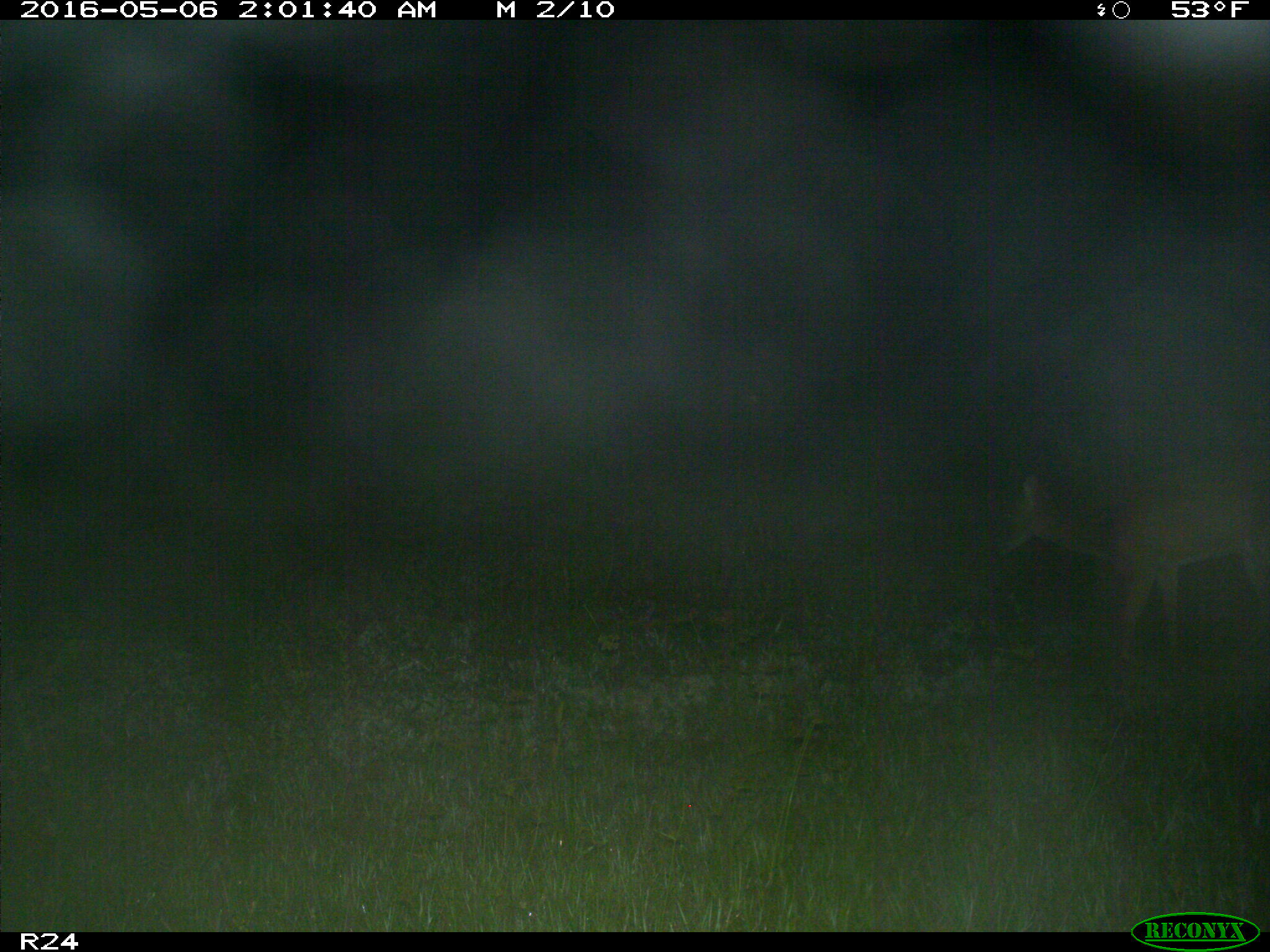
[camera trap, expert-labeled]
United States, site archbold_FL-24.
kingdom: Animalia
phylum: Chordata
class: Mammalia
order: Artiodactyla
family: Cervidae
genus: Odocoileus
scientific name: Odocoileus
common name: deer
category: unidentified deer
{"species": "unidentified deer (deer) (Odocoileus)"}